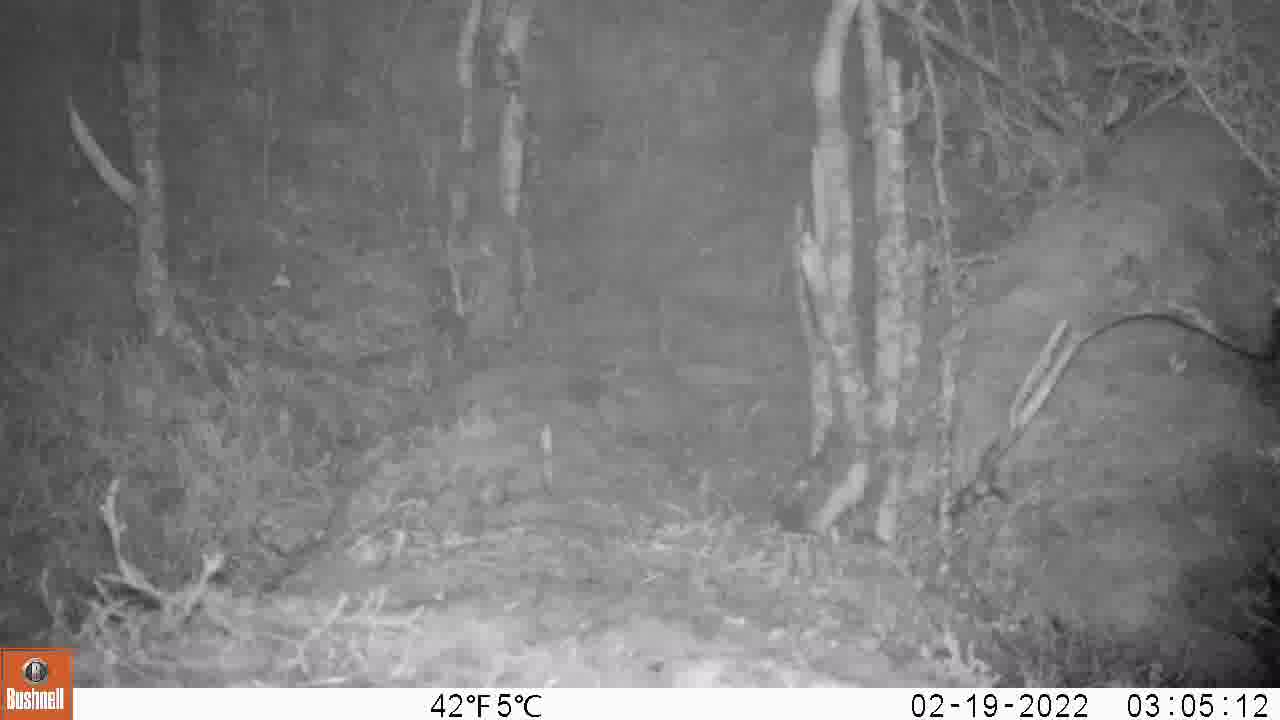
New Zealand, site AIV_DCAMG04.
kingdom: Animalia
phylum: Chordata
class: Mammalia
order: Rodentia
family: Muridae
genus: Mus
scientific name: Mus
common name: mouse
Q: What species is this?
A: Mouse (Mus).